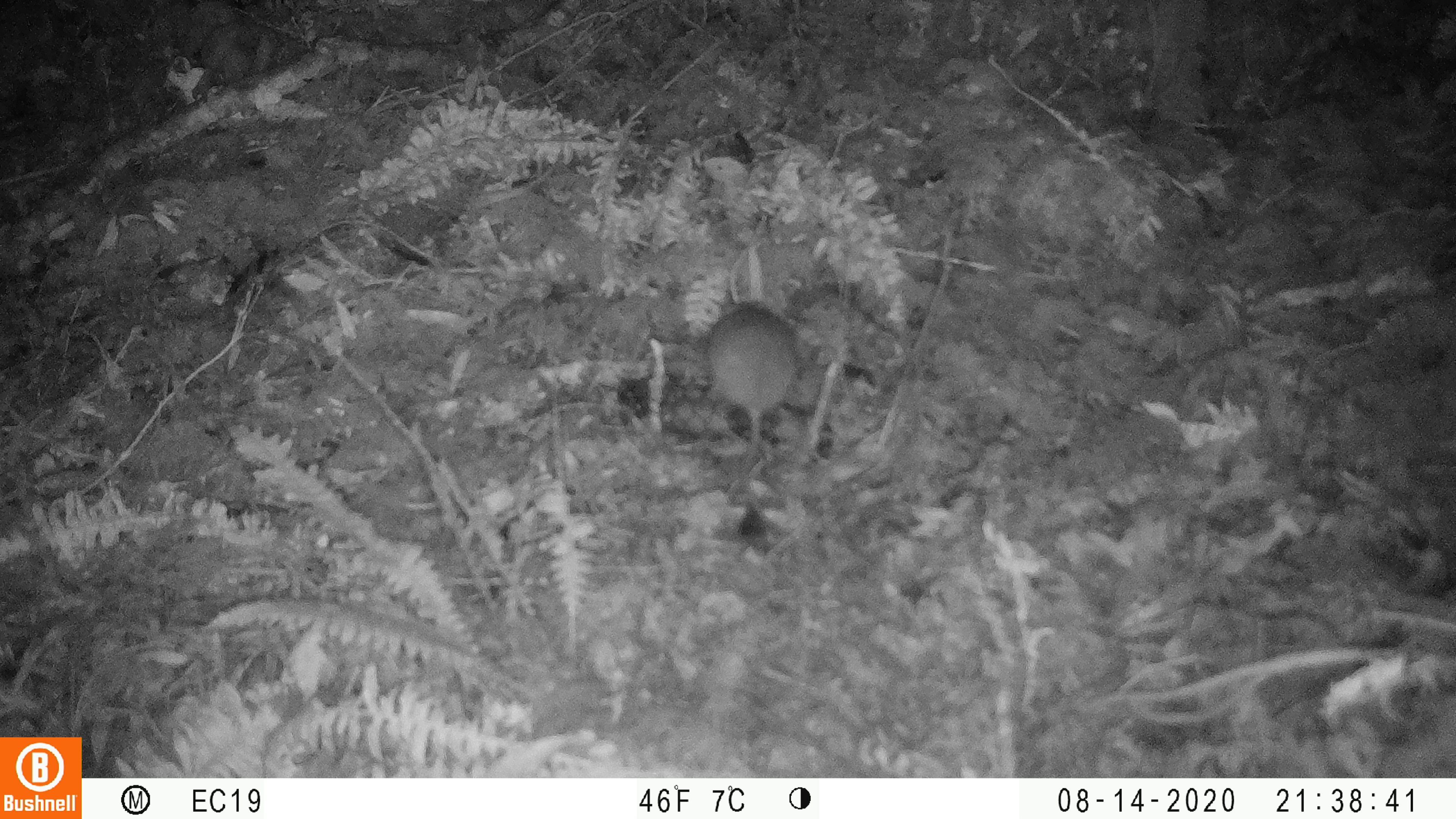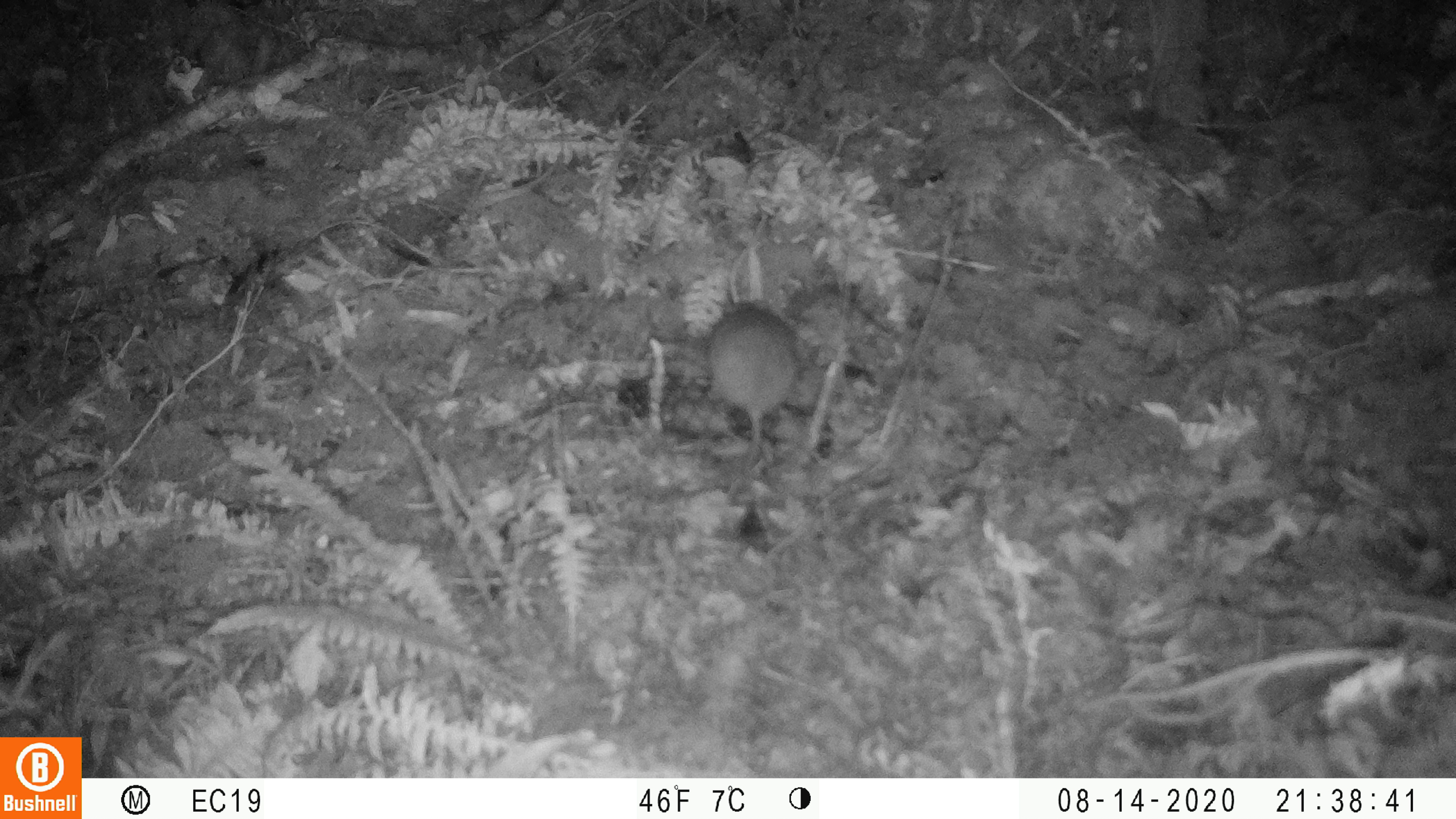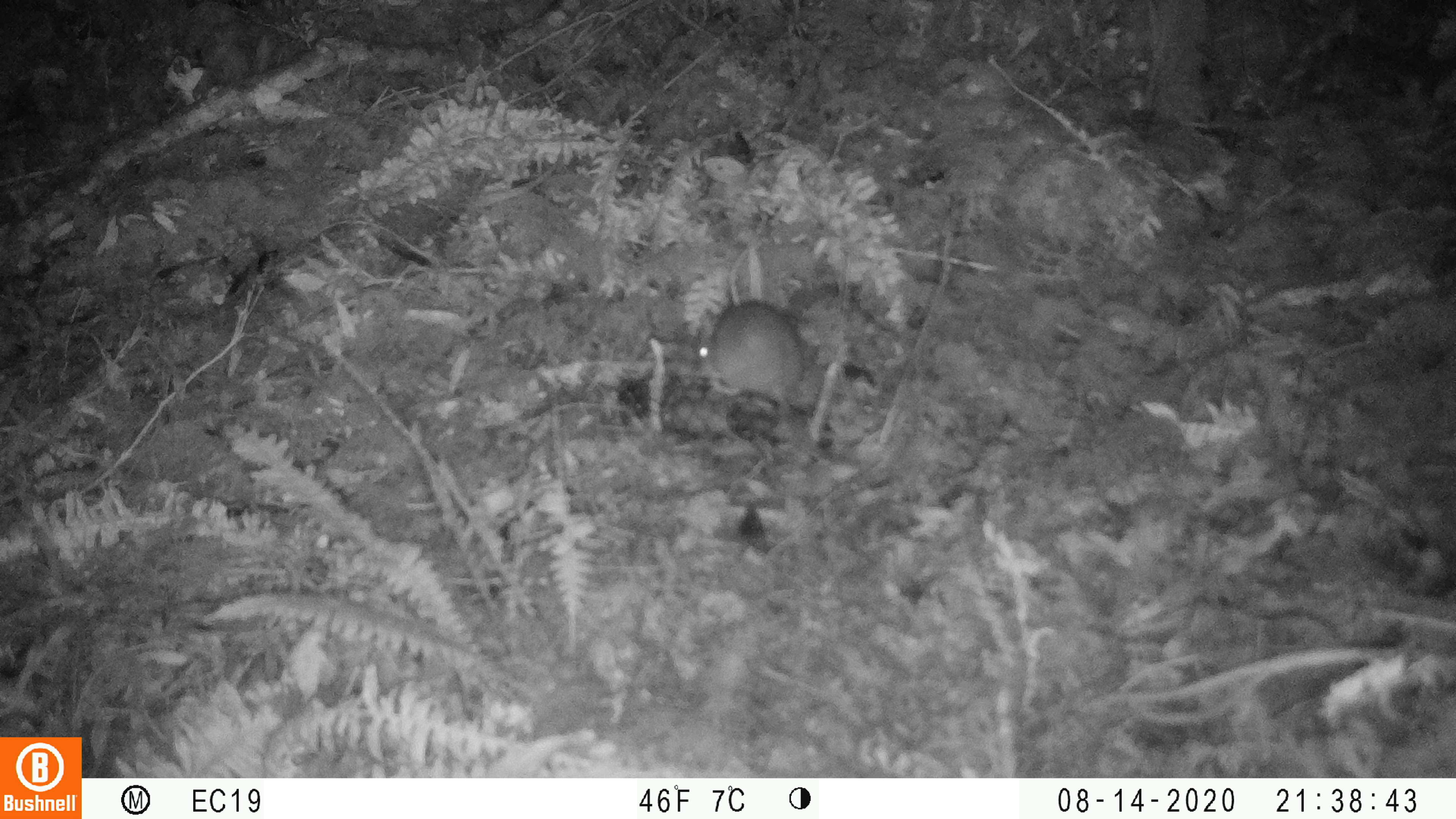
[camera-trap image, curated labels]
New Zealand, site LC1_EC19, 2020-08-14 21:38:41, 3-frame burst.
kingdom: Animalia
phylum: Chordata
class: Mammalia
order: Rodentia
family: Muridae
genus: Rattus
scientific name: Rattus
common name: rat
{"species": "rat (Rattus)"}